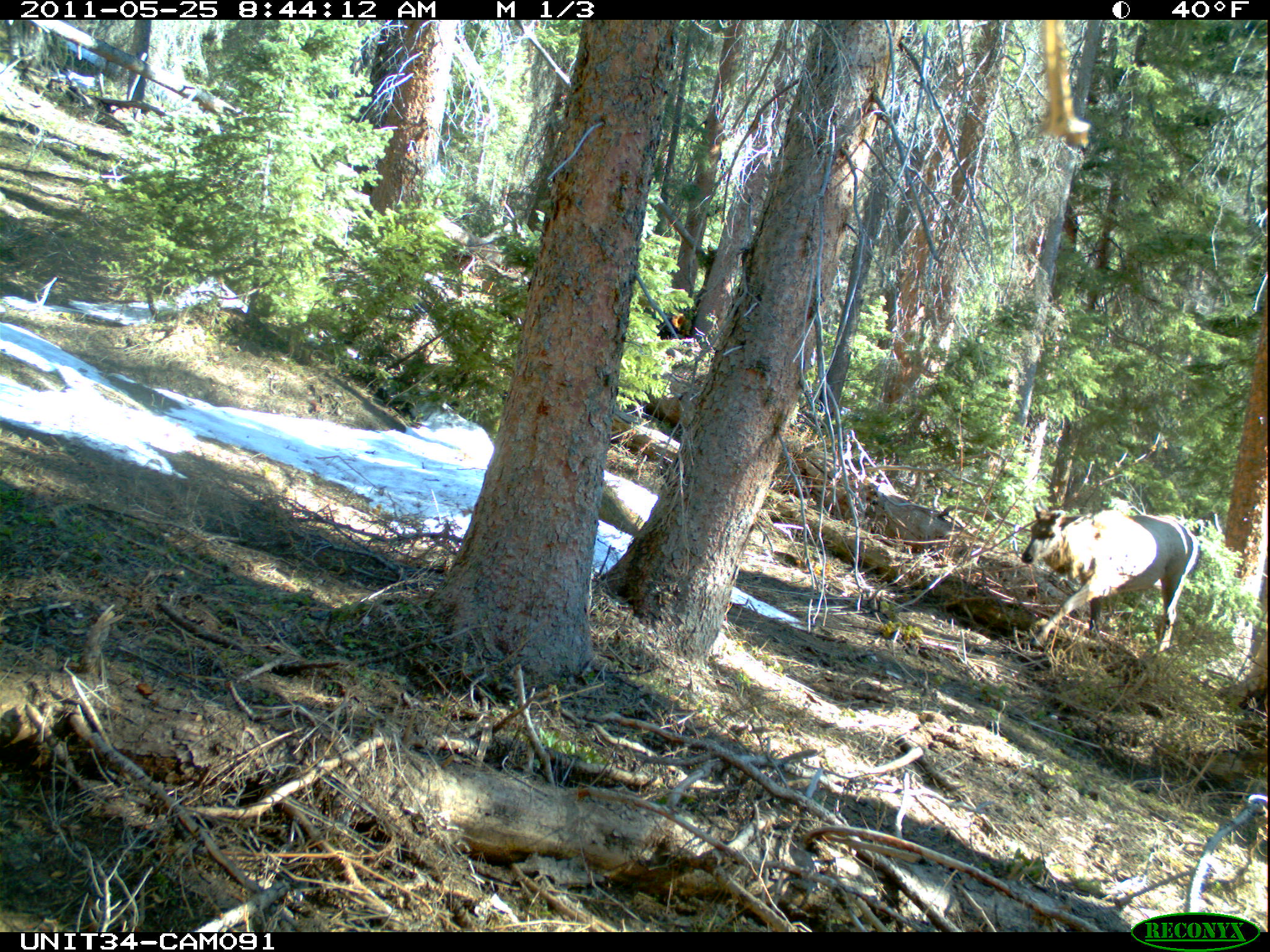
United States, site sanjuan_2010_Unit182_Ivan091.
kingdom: Animalia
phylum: Chordata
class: Mammalia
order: Artiodactyla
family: Cervidae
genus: Cervus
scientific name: Cervus elaphus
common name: red deer